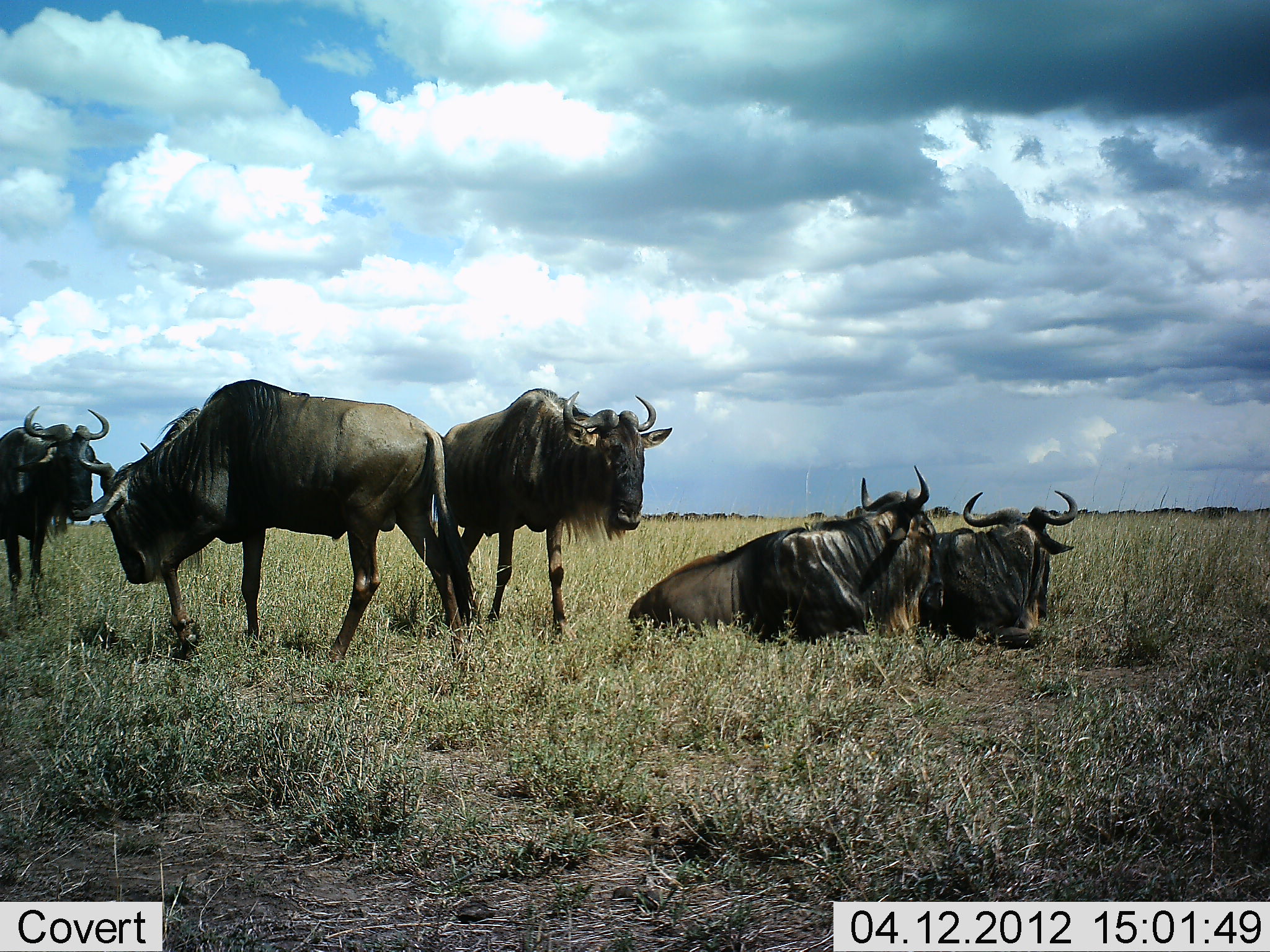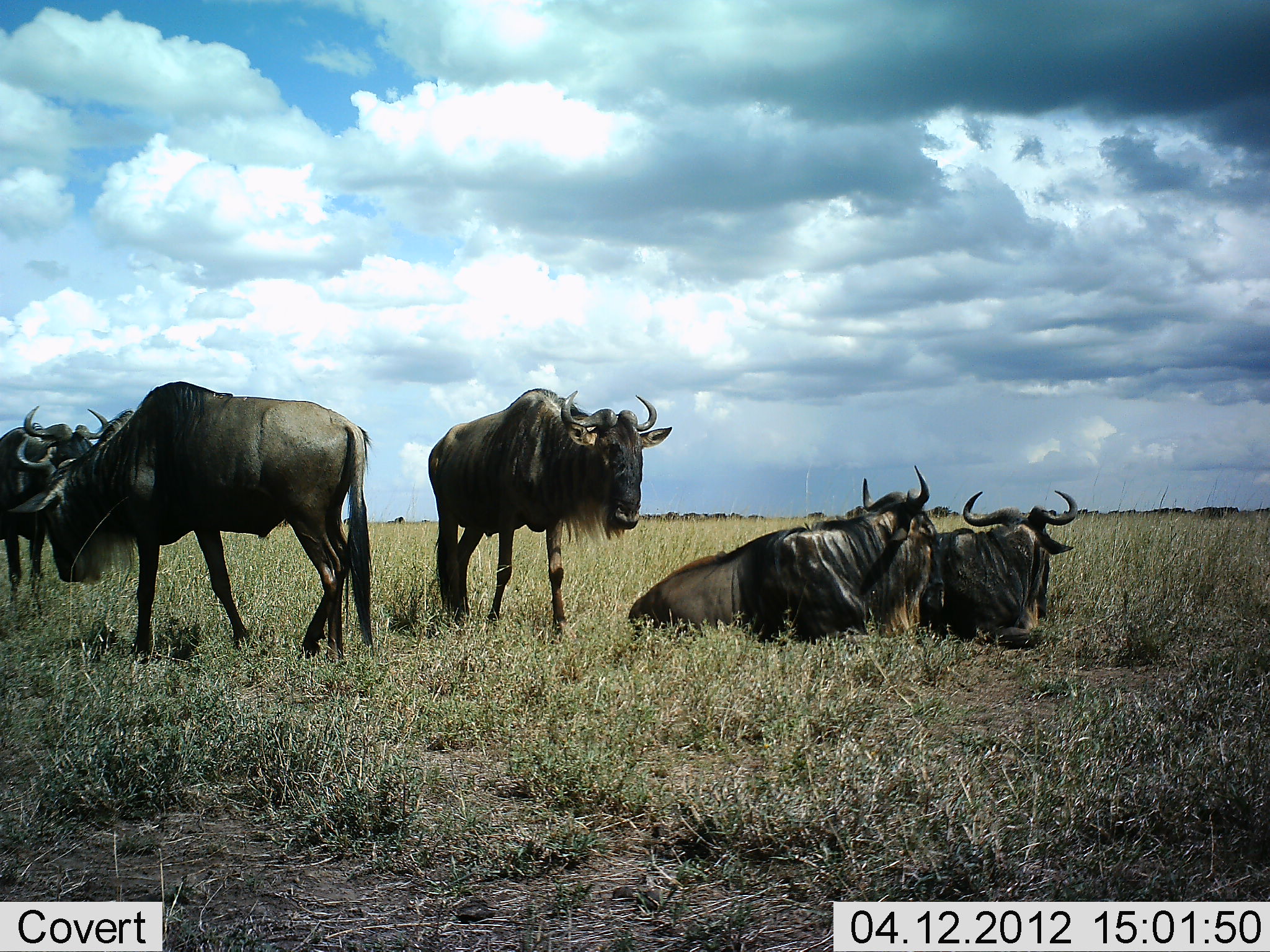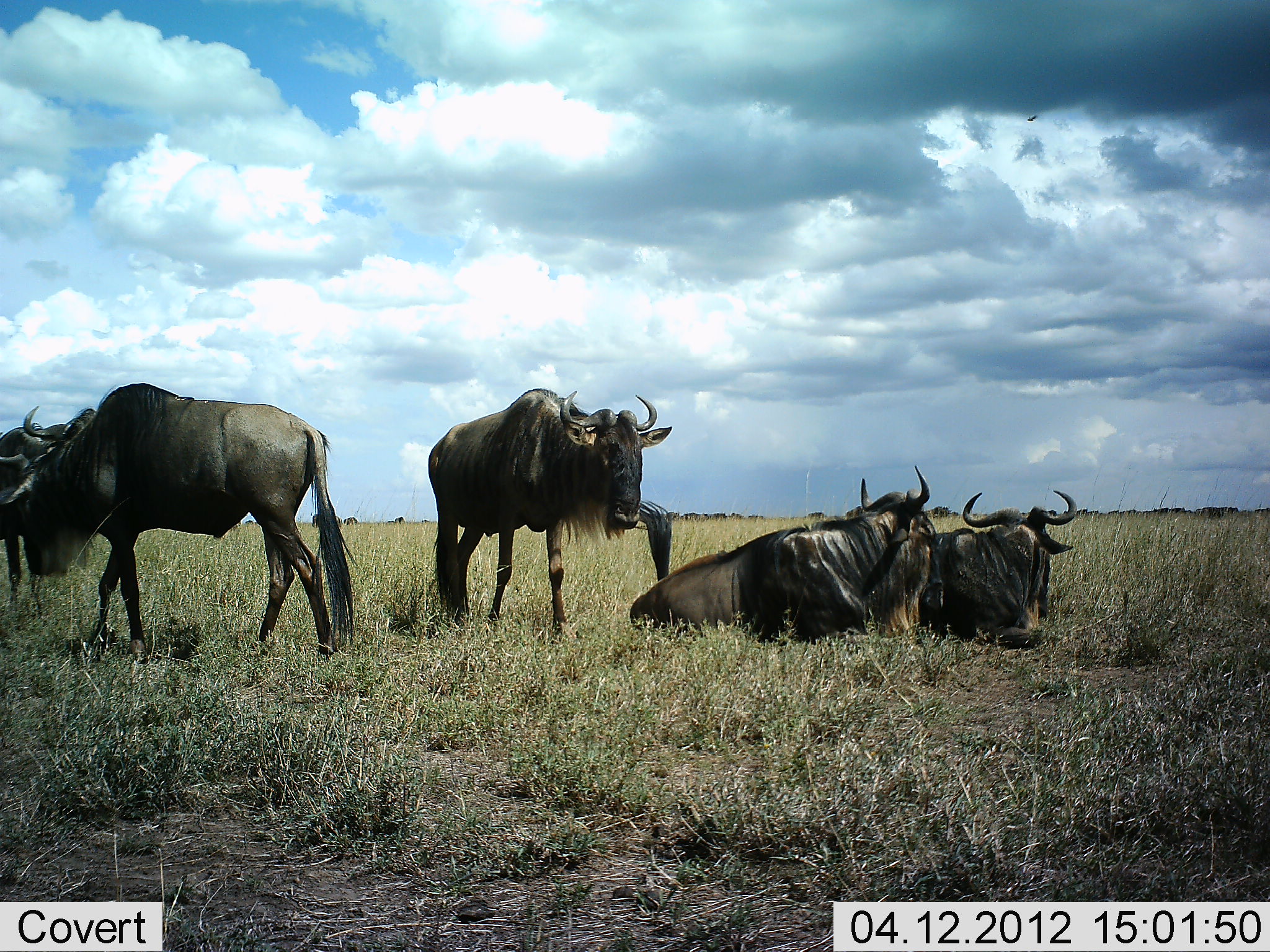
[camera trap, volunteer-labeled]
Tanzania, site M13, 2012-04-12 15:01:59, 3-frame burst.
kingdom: Animalia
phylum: Chordata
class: Mammalia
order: Artiodactyla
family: Bovidae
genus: Connochaetes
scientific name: Connochaetes taurinus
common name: blue wildebeest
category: wildebeest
Wildebeest (blue wildebeest) (Connochaetes taurinus), count 5. Behavior (volunteer vote fractions): standing 93%, resting 100%, moving 63%, interacting 7%. Young present (vote fraction): 0%. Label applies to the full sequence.